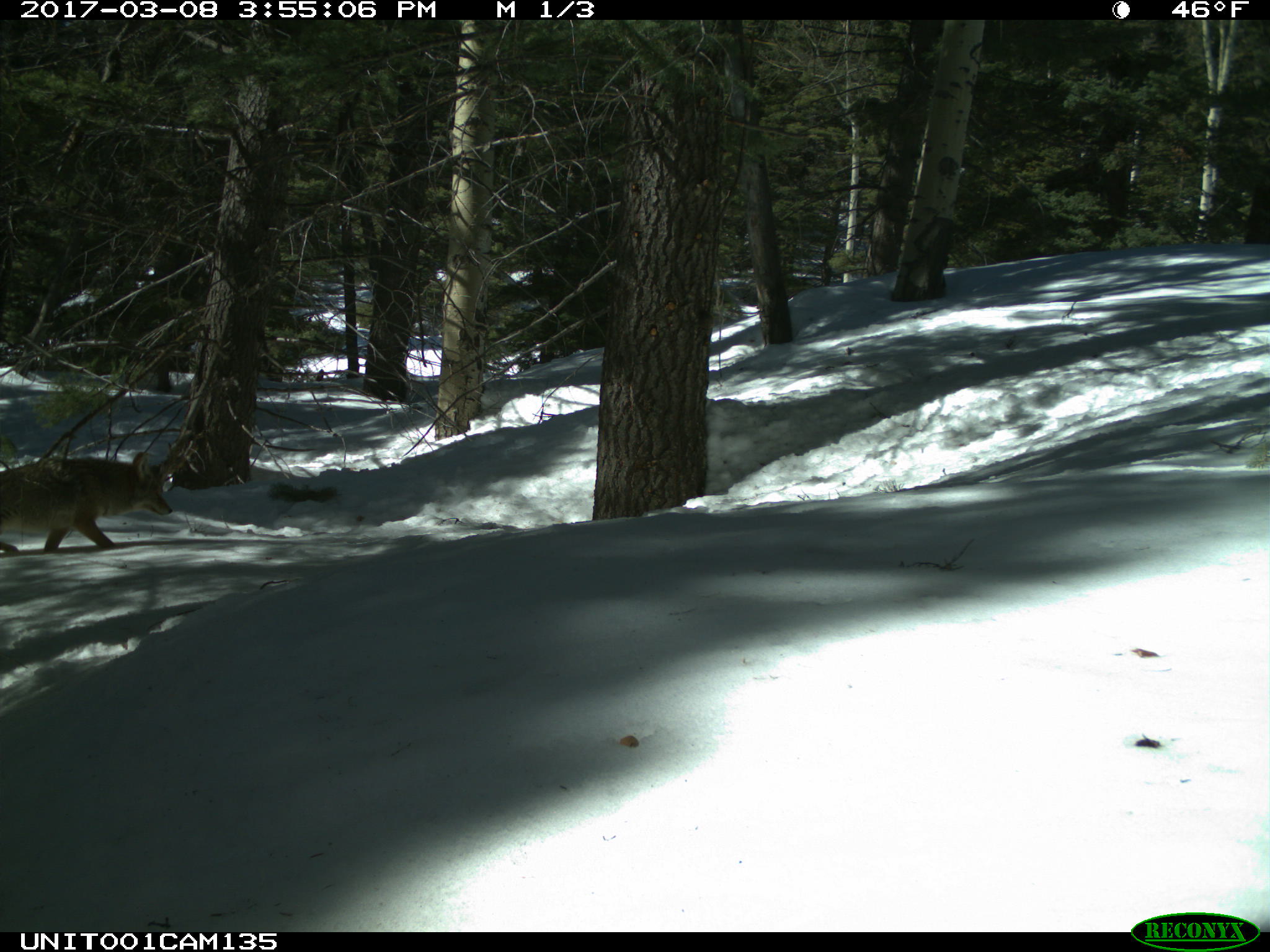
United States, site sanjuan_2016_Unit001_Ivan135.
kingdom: Animalia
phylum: Chordata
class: Mammalia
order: Carnivora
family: Canidae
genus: Canis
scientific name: Canis latrans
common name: coyote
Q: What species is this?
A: Canis latrans (coyote).